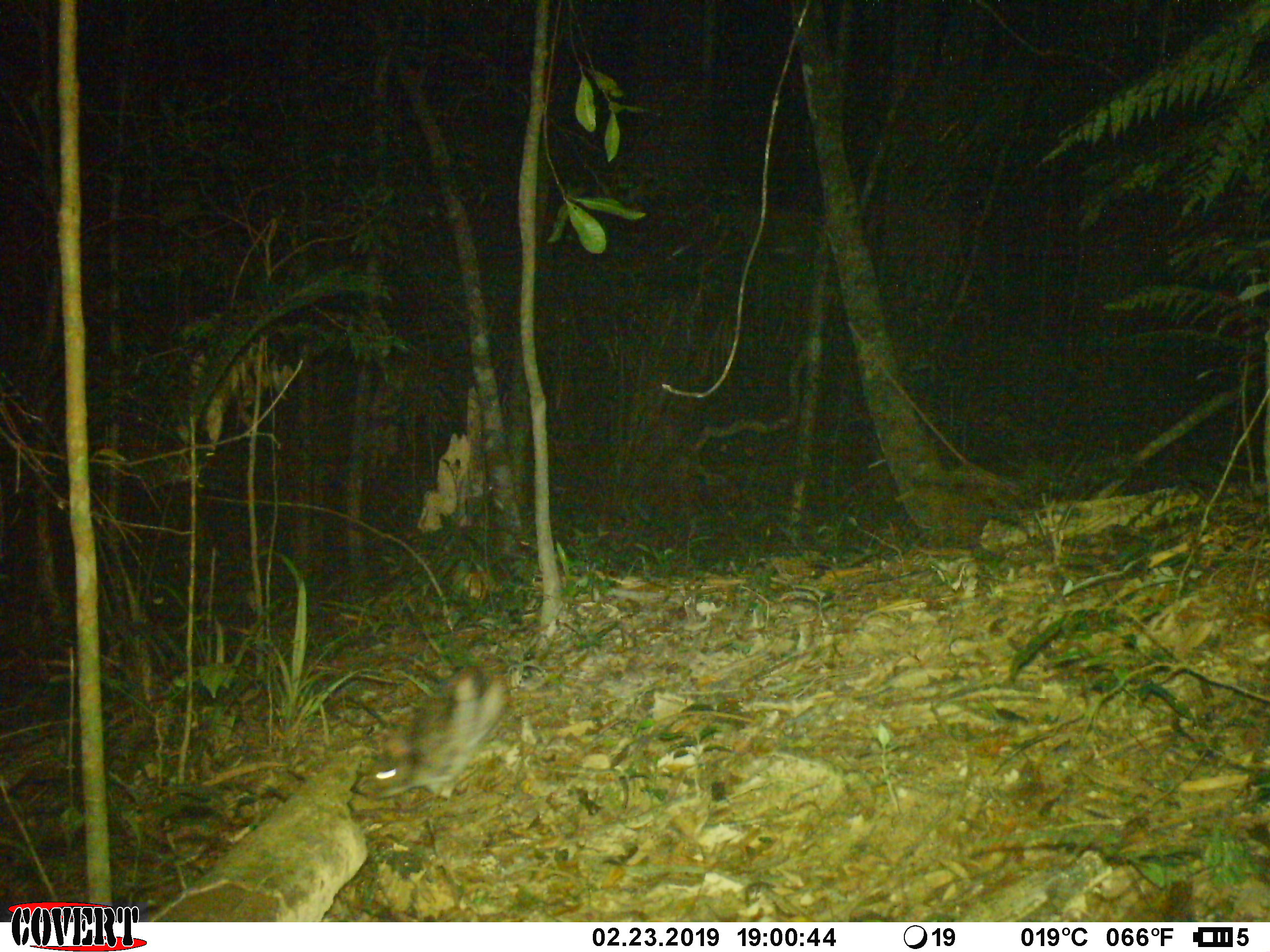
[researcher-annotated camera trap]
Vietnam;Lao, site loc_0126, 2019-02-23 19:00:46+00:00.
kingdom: Animalia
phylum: Chordata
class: Mammalia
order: Lagomorpha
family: Leporidae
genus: Nesolagus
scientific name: Nesolagus timminsi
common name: annamite striped rabbit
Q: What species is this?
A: Annamite striped rabbit (Nesolagus timminsi).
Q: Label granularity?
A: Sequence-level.